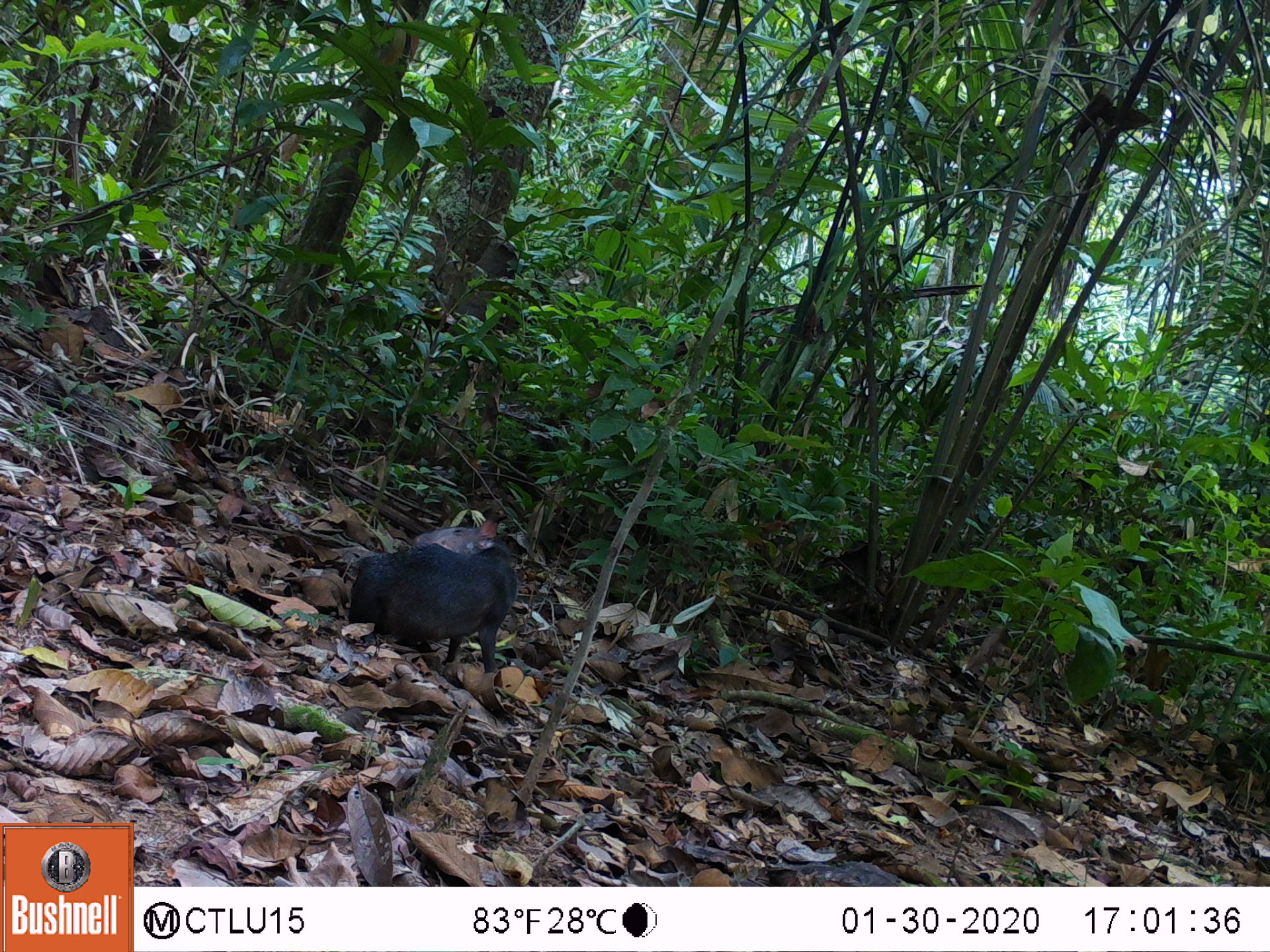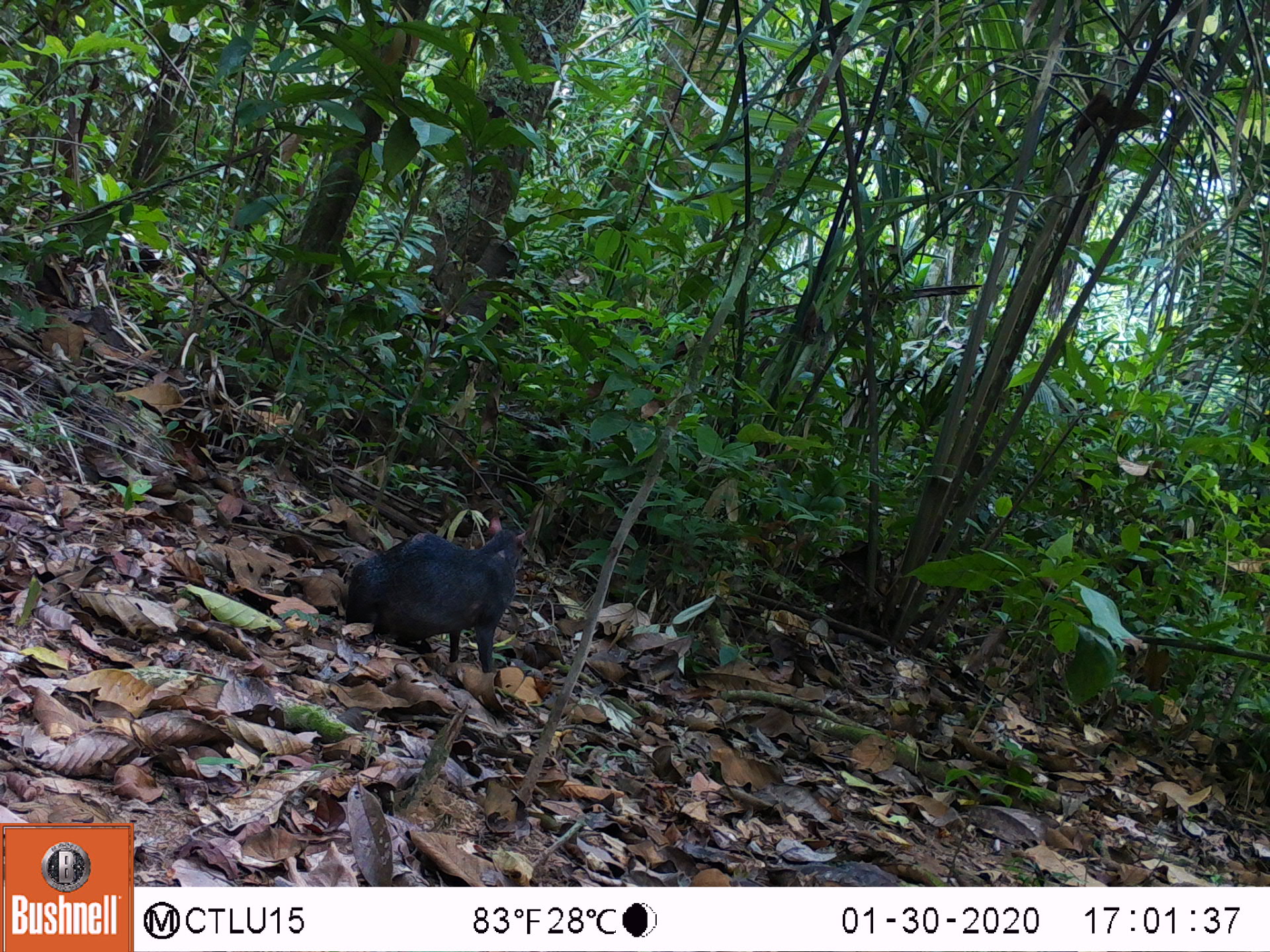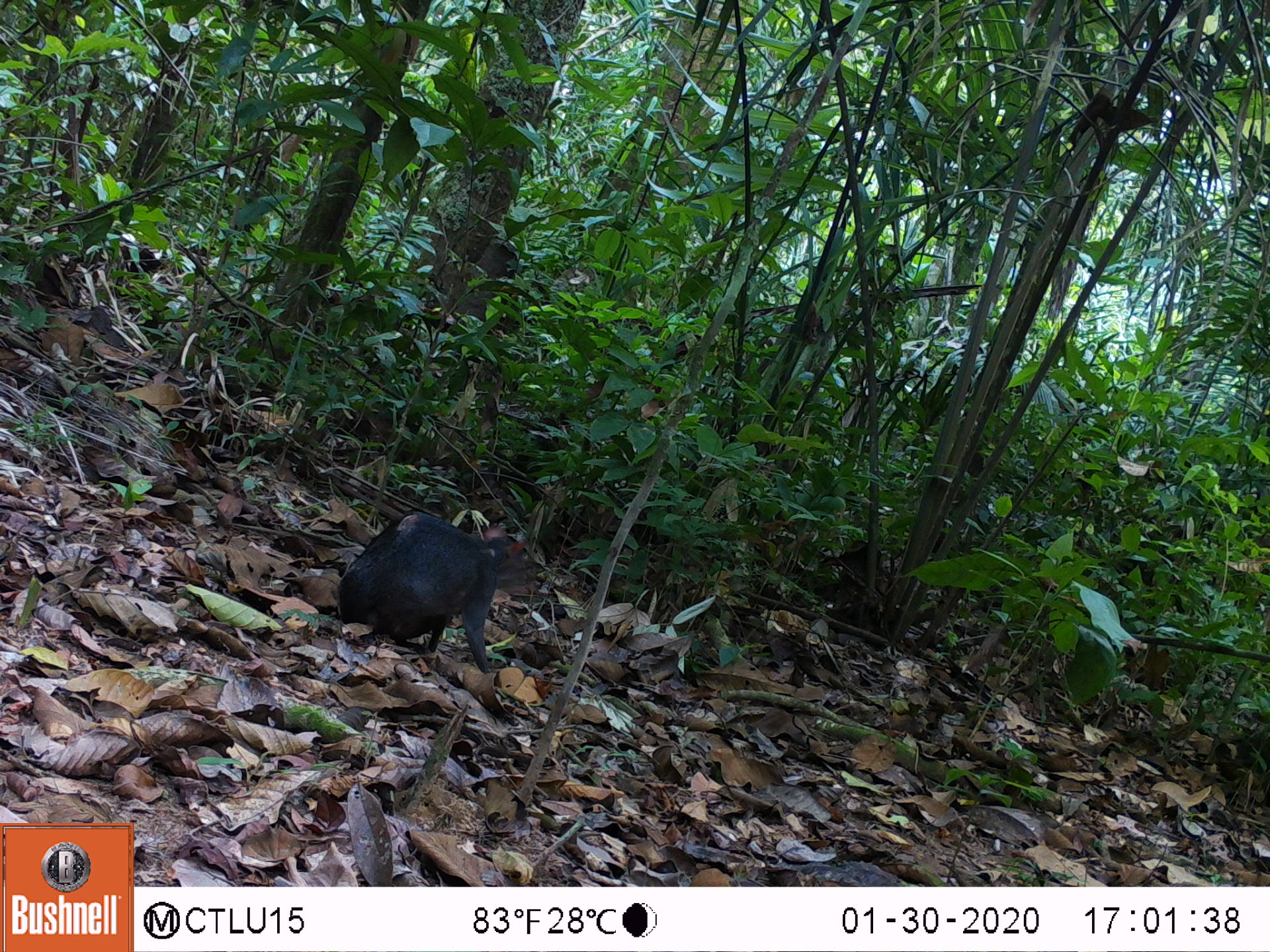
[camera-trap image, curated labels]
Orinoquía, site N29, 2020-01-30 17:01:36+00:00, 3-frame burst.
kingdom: Animalia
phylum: Chordata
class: Mammalia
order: Rodentia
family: Dasyproctidae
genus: Dasyprocta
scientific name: Dasyprocta fuliginosa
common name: black agouti